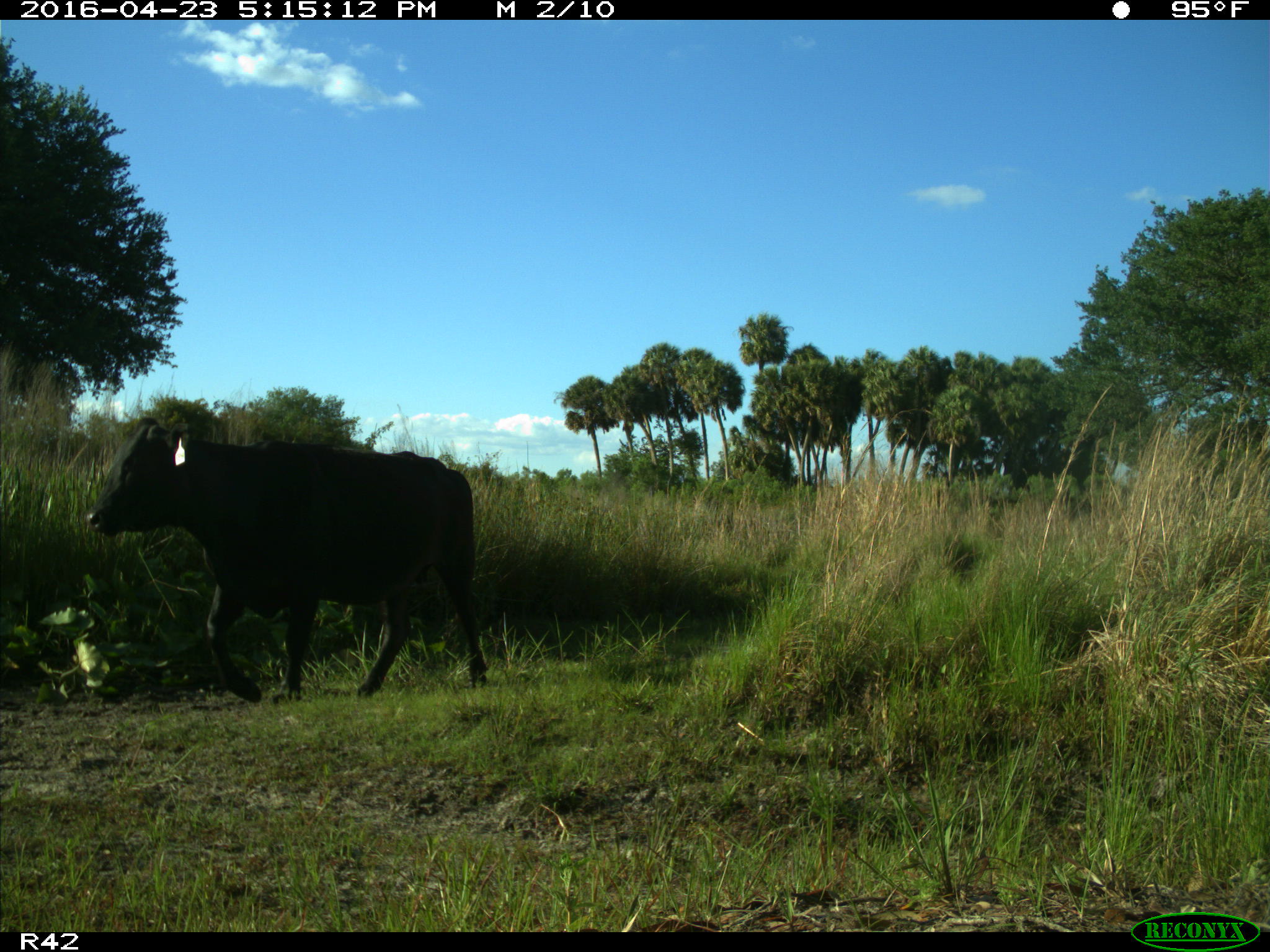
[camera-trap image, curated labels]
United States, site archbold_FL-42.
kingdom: Animalia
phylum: Chordata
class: Mammalia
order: Artiodactyla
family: Bovidae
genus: Bos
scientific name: Bos taurus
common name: domestic cow